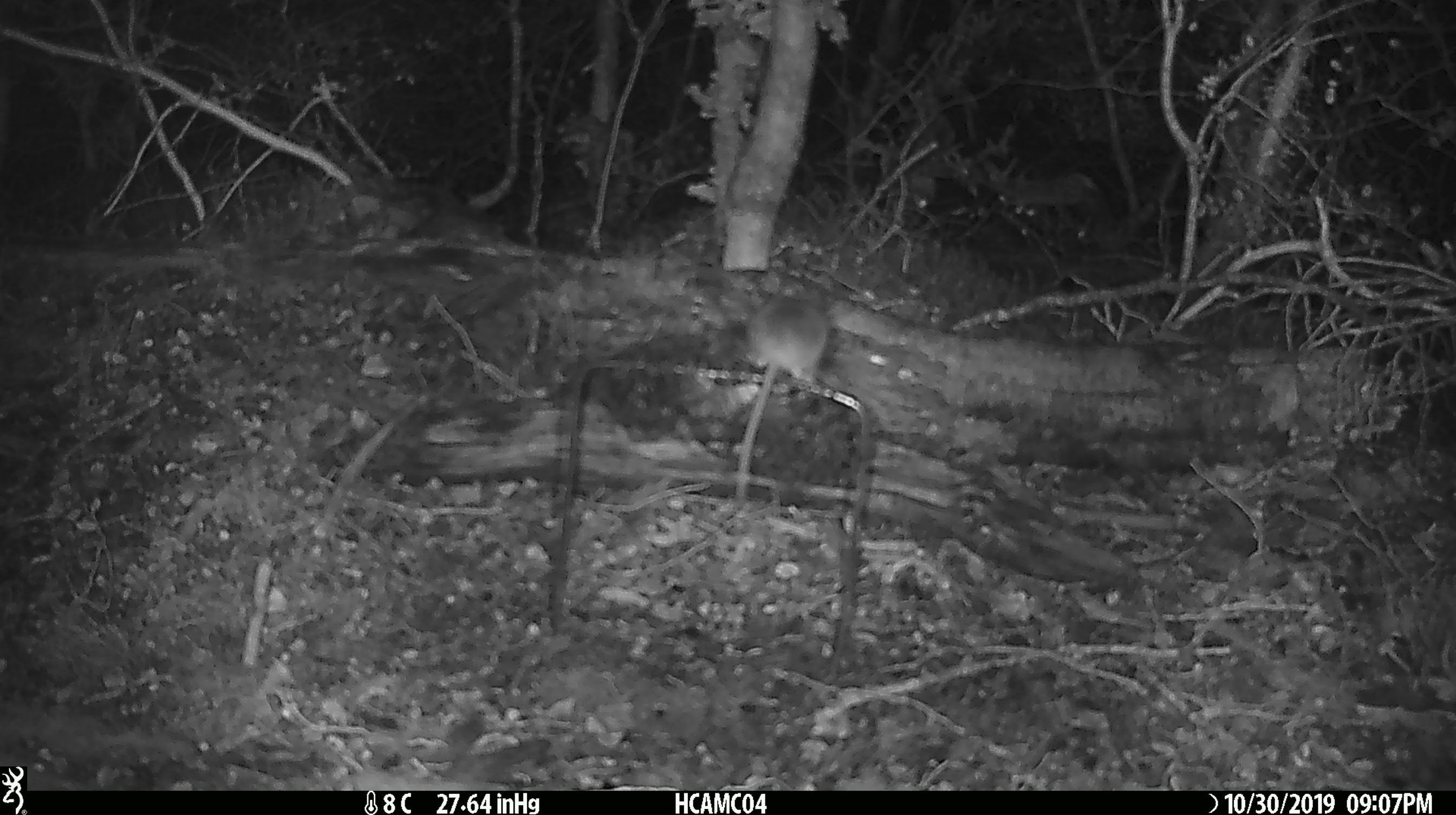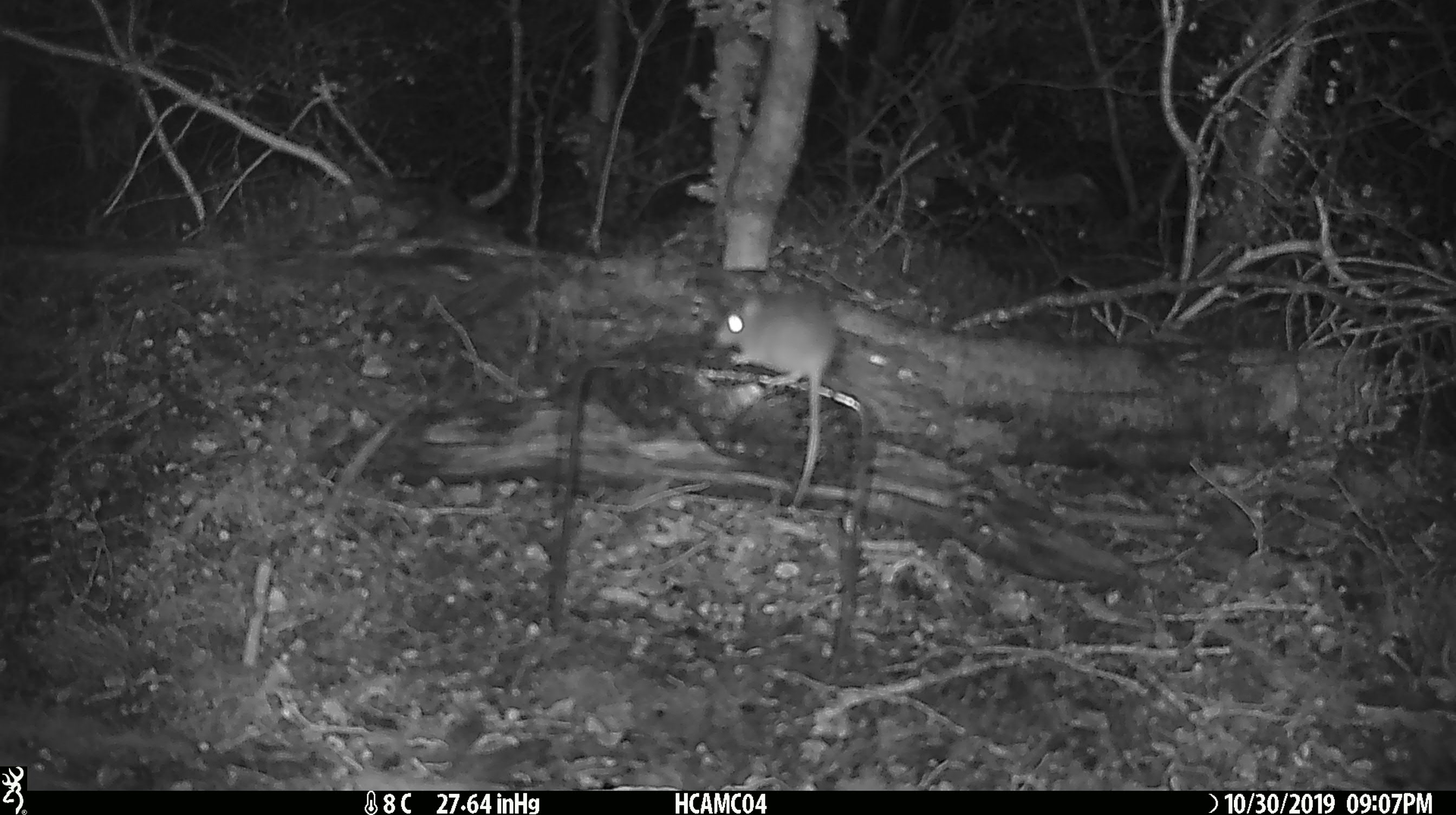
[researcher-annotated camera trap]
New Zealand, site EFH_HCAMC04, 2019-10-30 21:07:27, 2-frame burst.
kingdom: Animalia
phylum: Chordata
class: Mammalia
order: Rodentia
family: Muridae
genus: Mus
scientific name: Mus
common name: mouse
Mouse (Mus).